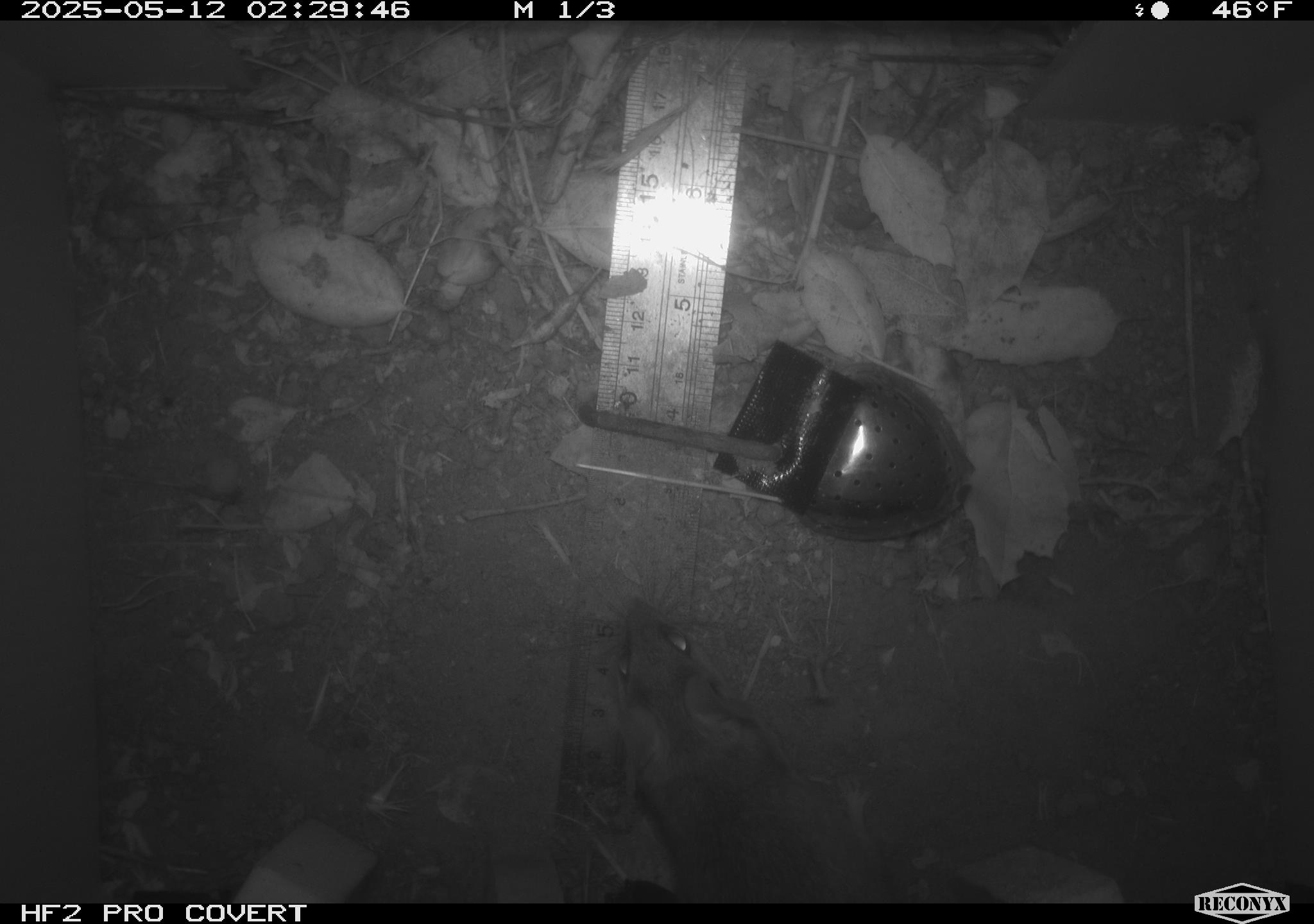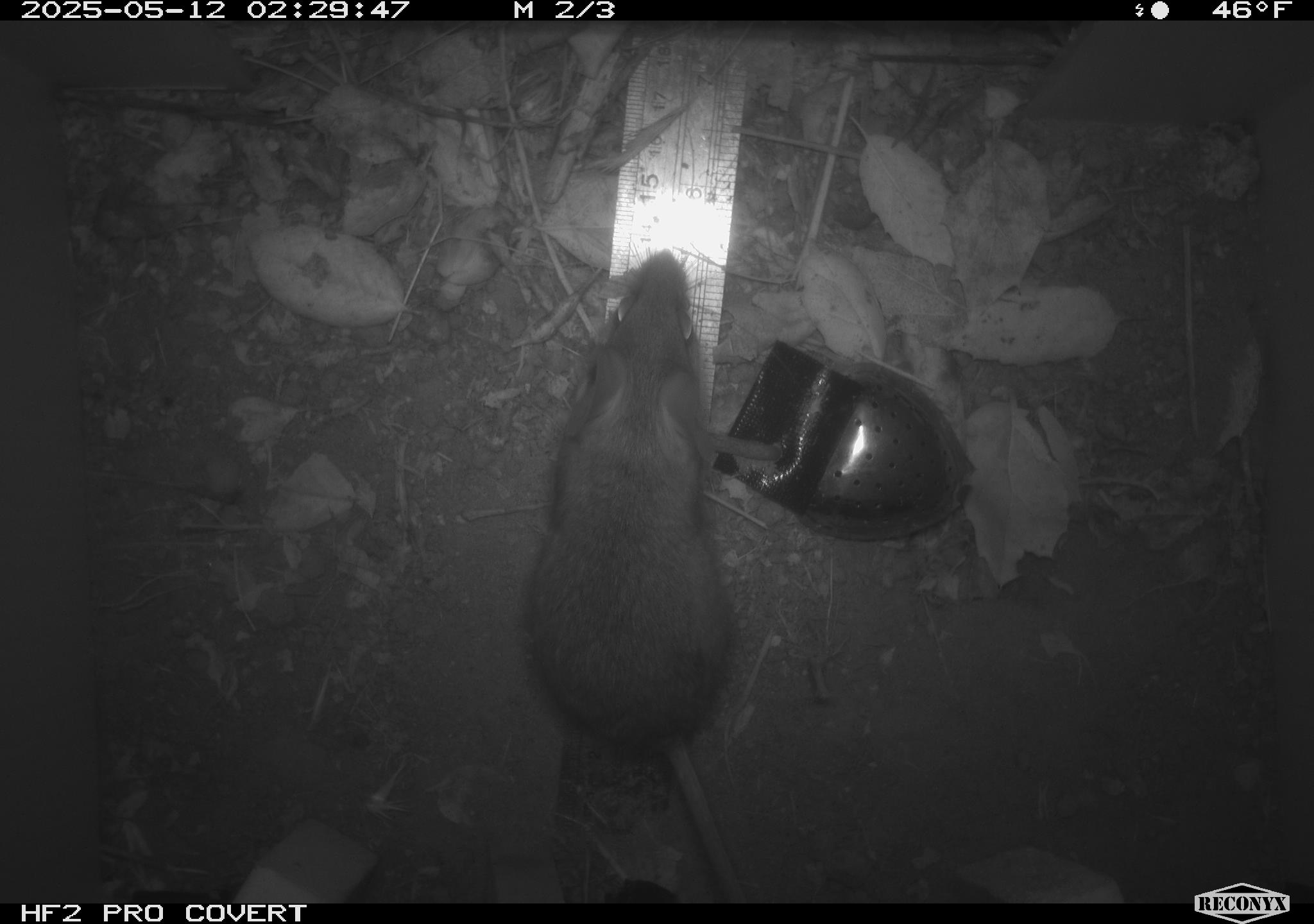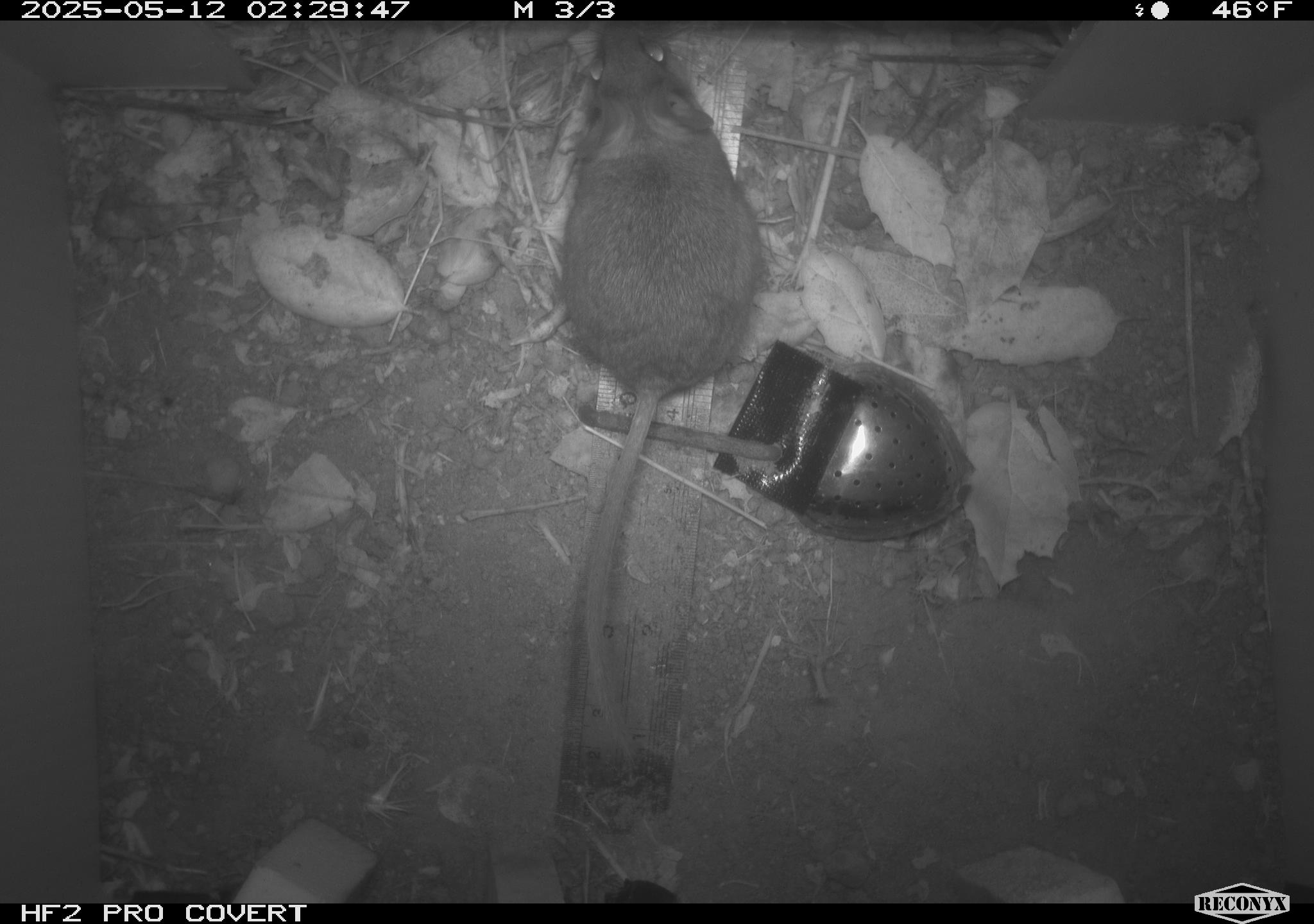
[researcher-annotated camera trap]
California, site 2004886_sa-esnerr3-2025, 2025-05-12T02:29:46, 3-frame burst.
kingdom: Animalia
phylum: Chordata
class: Mammalia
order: Rodentia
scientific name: Rodentia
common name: rodent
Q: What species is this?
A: Rodent (Rodentia).